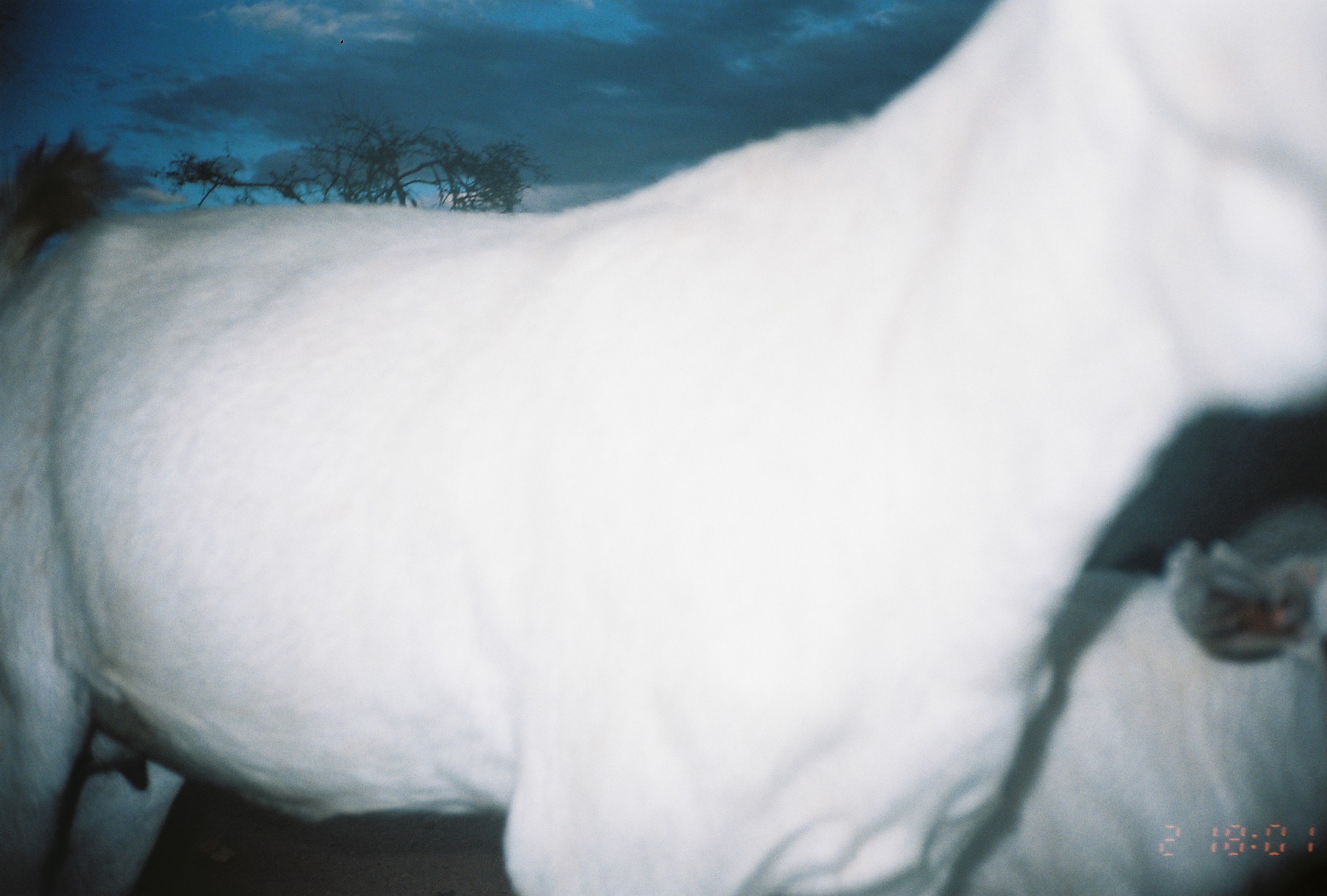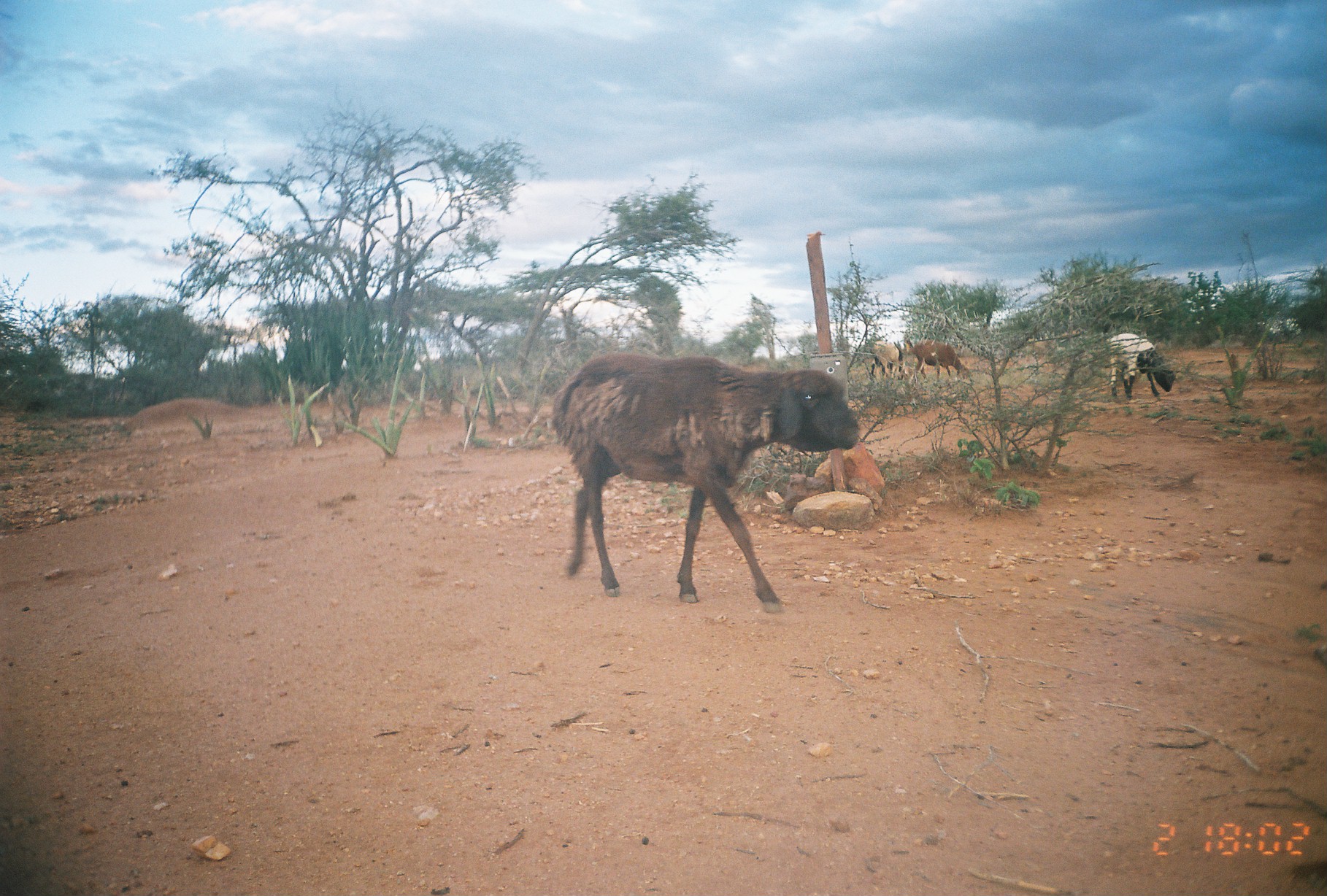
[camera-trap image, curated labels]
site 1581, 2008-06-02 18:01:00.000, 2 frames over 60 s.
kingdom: Animalia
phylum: Chordata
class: Mammalia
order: Artiodactyla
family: Bovidae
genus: Capra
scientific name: Capra aegagrus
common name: wild goat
Capra aegagrus (wild goat), count 2.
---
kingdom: Animalia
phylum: Chordata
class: Mammalia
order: Artiodactyla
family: Bovidae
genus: Ovis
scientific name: Ovis aries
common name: domestic sheep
Ovis aries (domestic sheep), count 4.